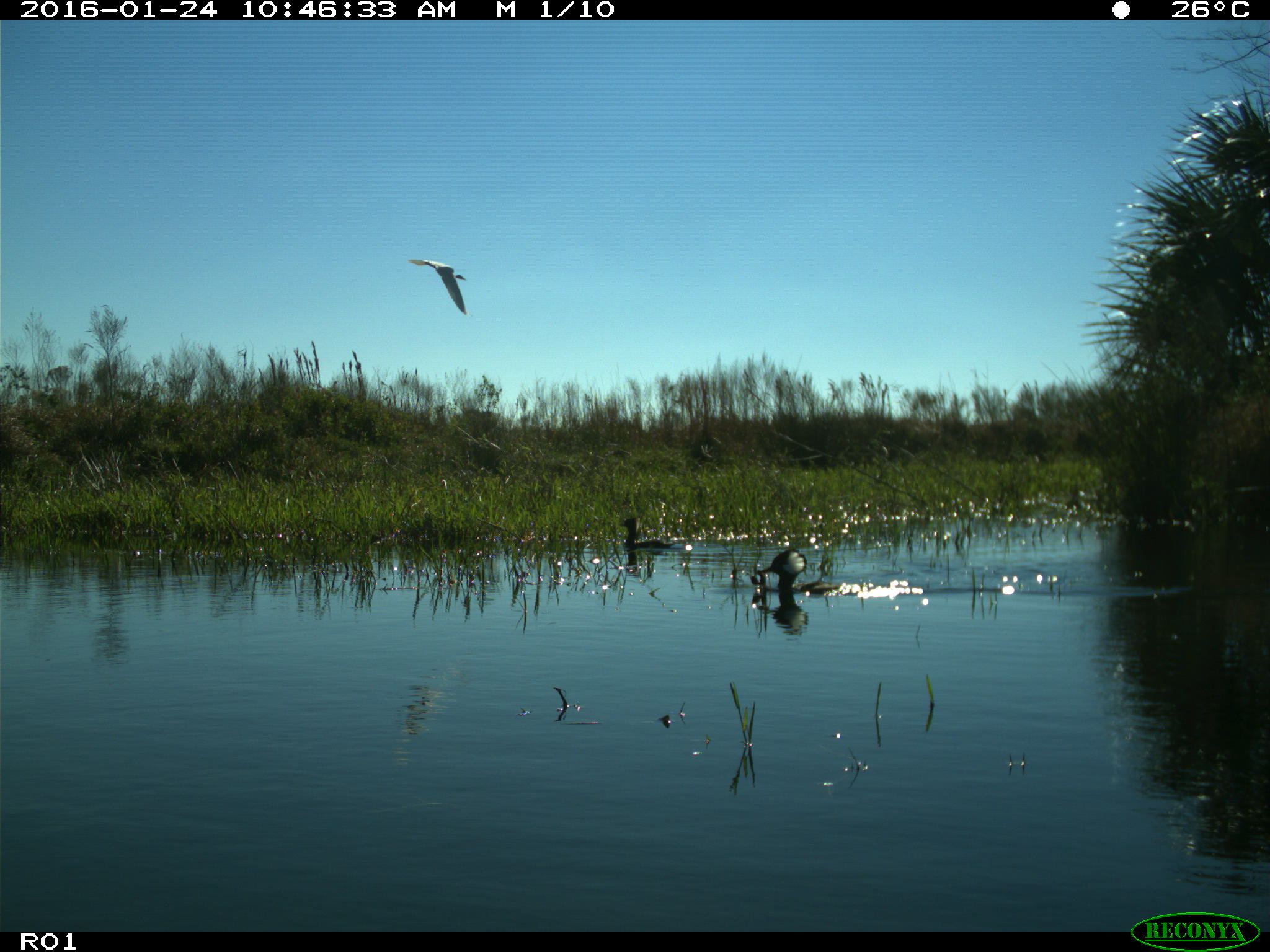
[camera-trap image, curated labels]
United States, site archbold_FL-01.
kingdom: Animalia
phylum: Chordata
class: Aves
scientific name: Aves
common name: birds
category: unidentified bird